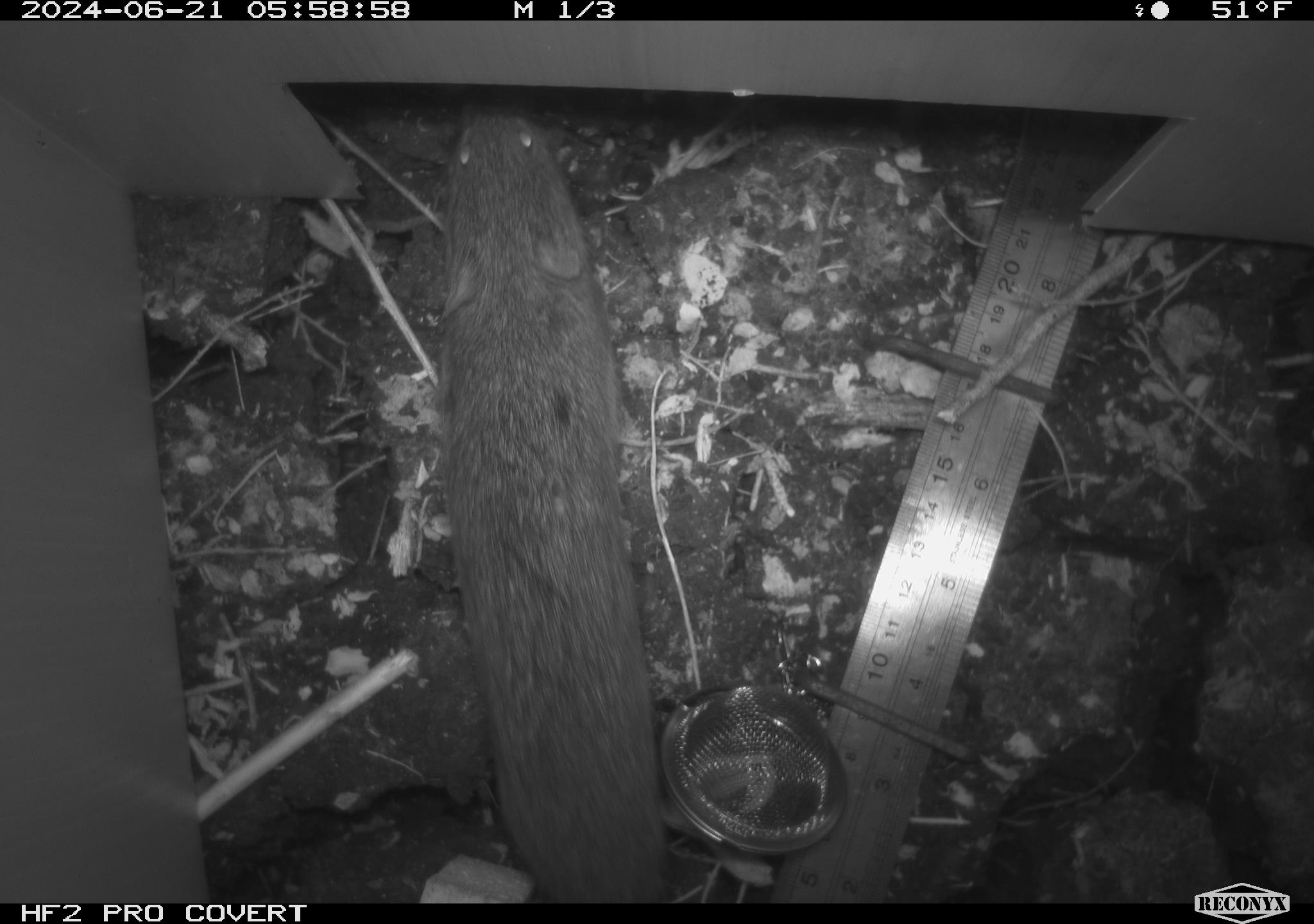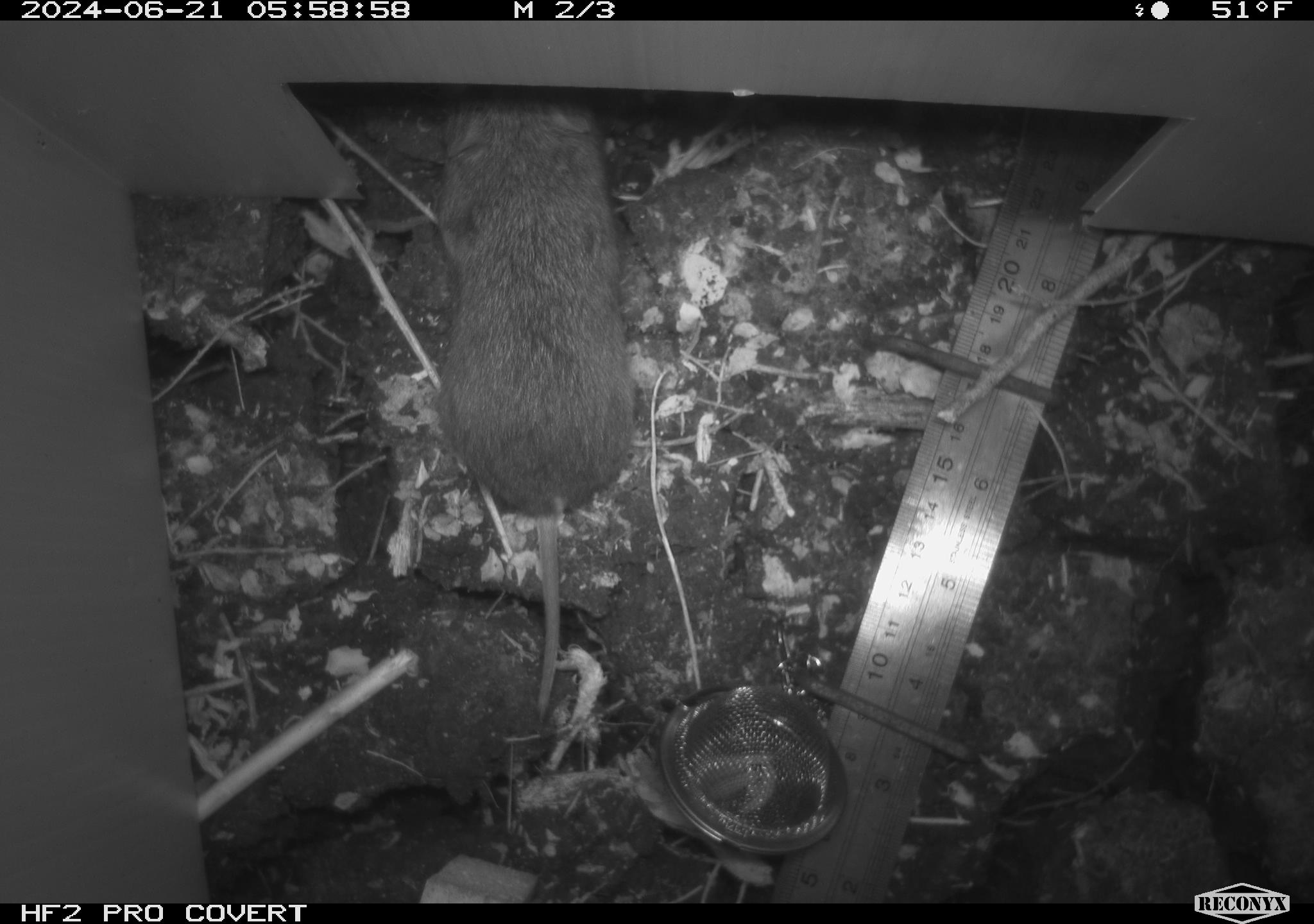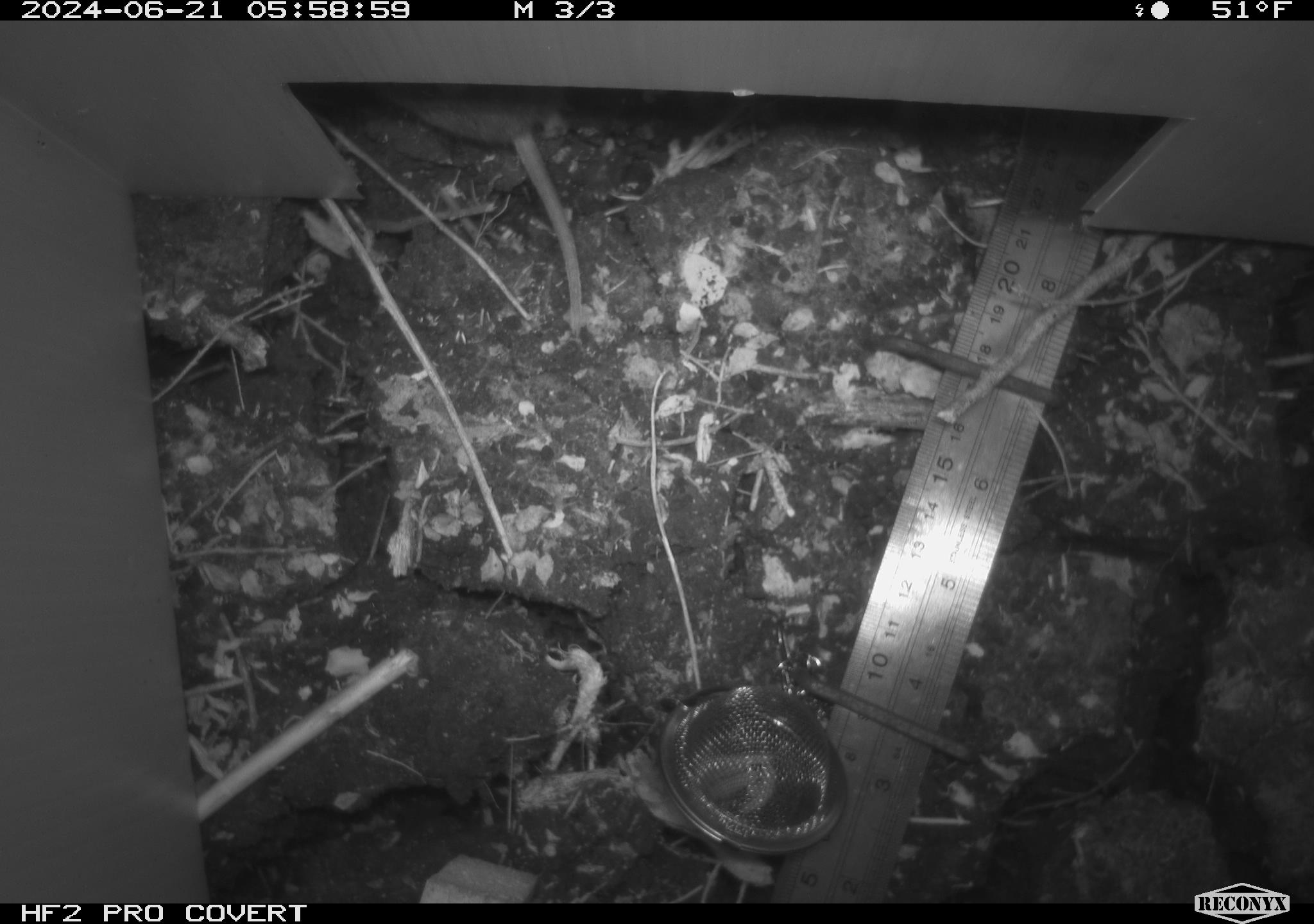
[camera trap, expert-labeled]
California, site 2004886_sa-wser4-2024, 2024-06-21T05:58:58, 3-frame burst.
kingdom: Animalia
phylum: Chordata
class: Mammalia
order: Rodentia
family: Cricetidae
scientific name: Arvicolinae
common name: voles, lemmings, and muskrats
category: arvicolinae subfamily